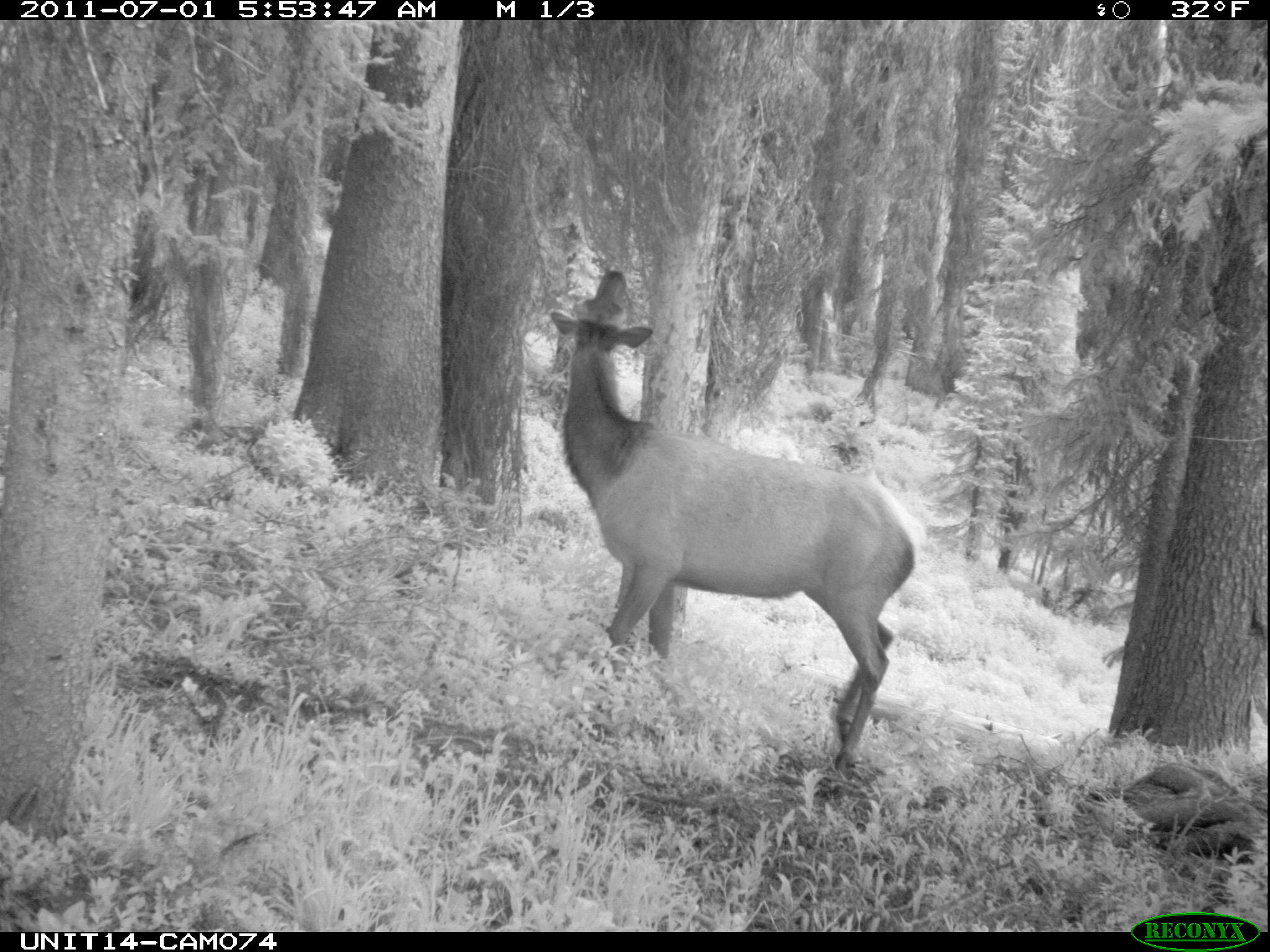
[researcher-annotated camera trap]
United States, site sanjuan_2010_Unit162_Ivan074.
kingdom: Animalia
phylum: Chordata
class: Mammalia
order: Artiodactyla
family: Cervidae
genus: Cervus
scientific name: Cervus elaphus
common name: red deer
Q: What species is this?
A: Cervus elaphus (red deer).